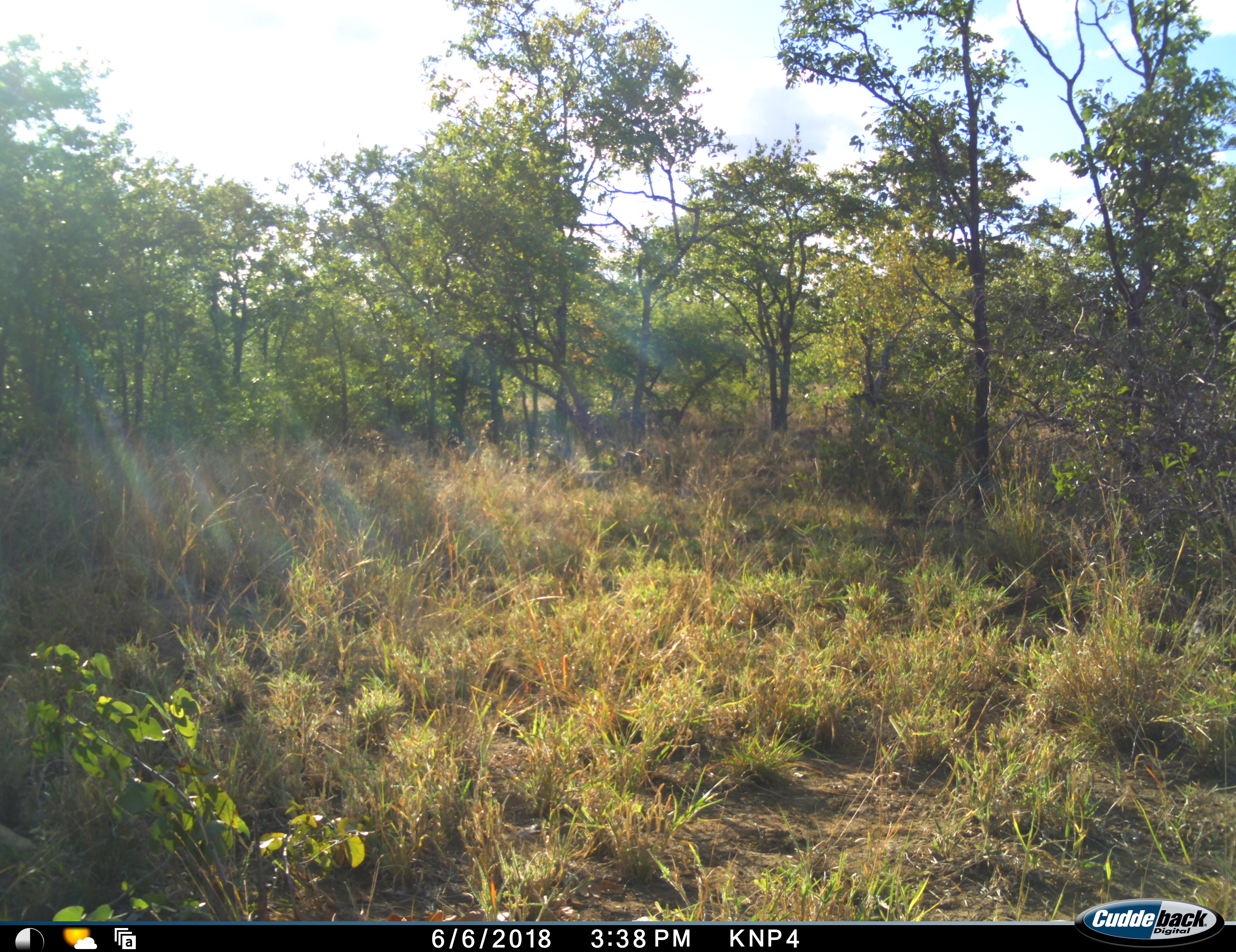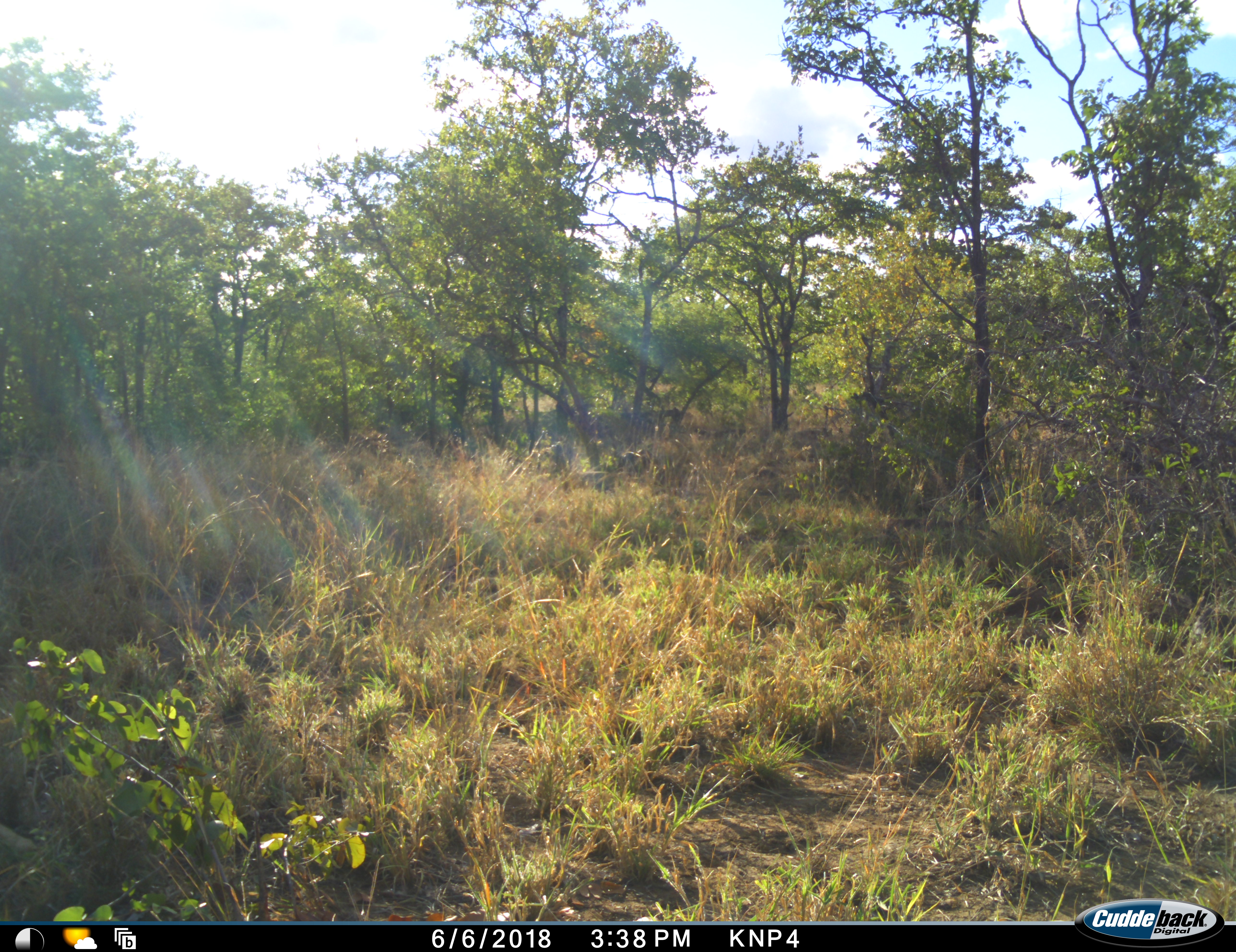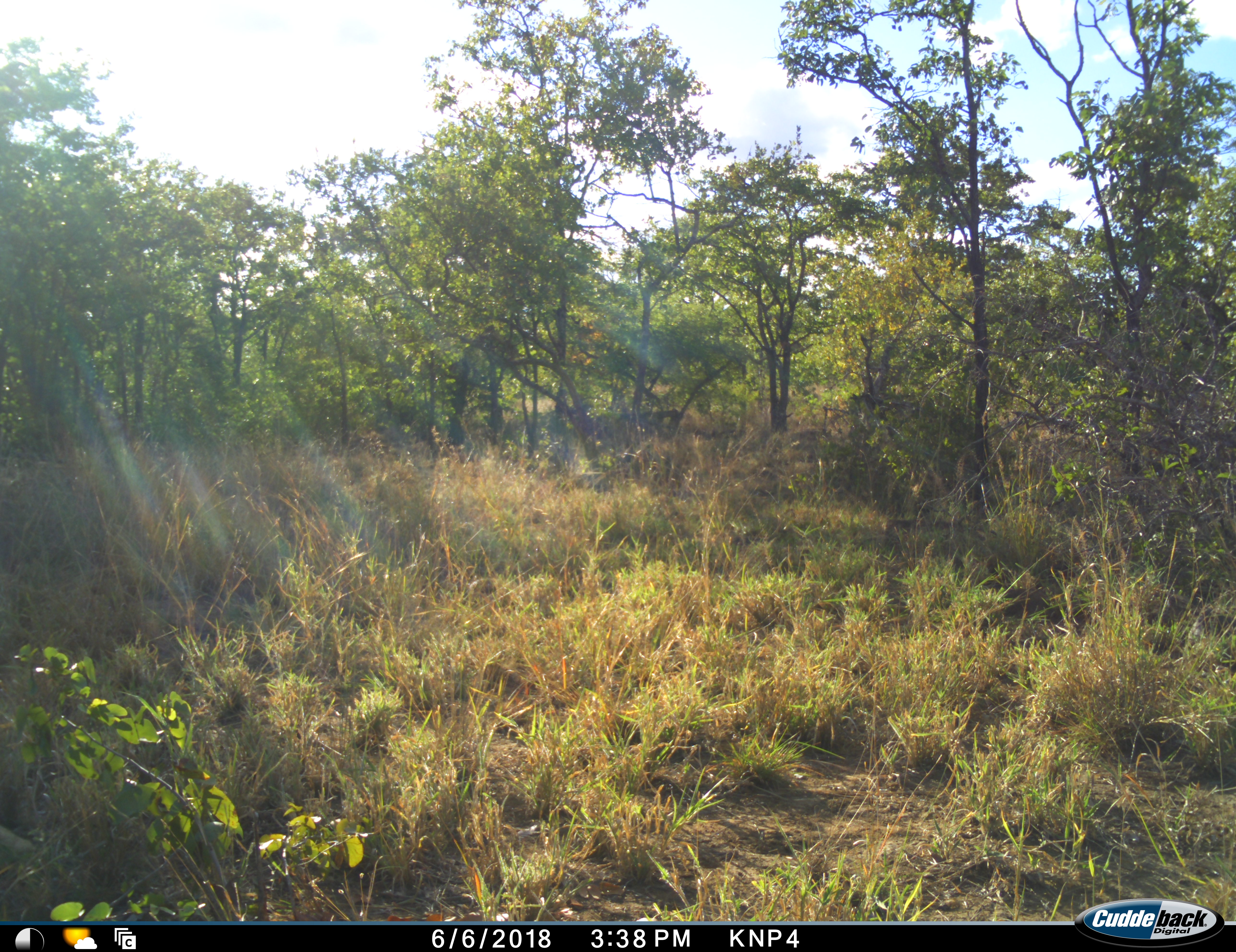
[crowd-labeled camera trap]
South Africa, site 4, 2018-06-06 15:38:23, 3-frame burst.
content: no animal present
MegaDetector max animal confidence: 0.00